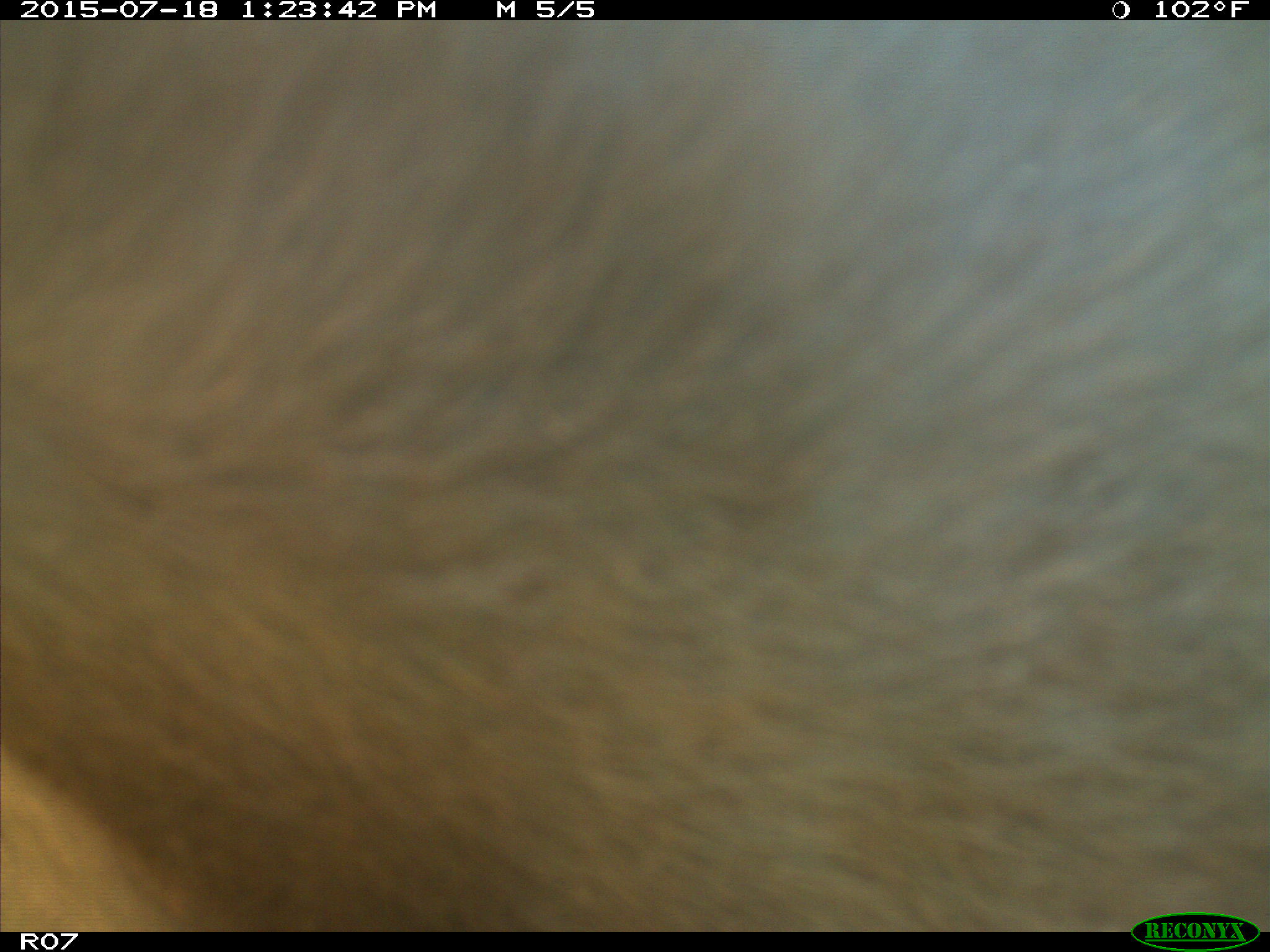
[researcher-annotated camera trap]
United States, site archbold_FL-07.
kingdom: Animalia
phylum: Chordata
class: Mammalia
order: Artiodactyla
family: Bovidae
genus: Bos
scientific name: Bos taurus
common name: domestic cow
Bos taurus (domestic cow).